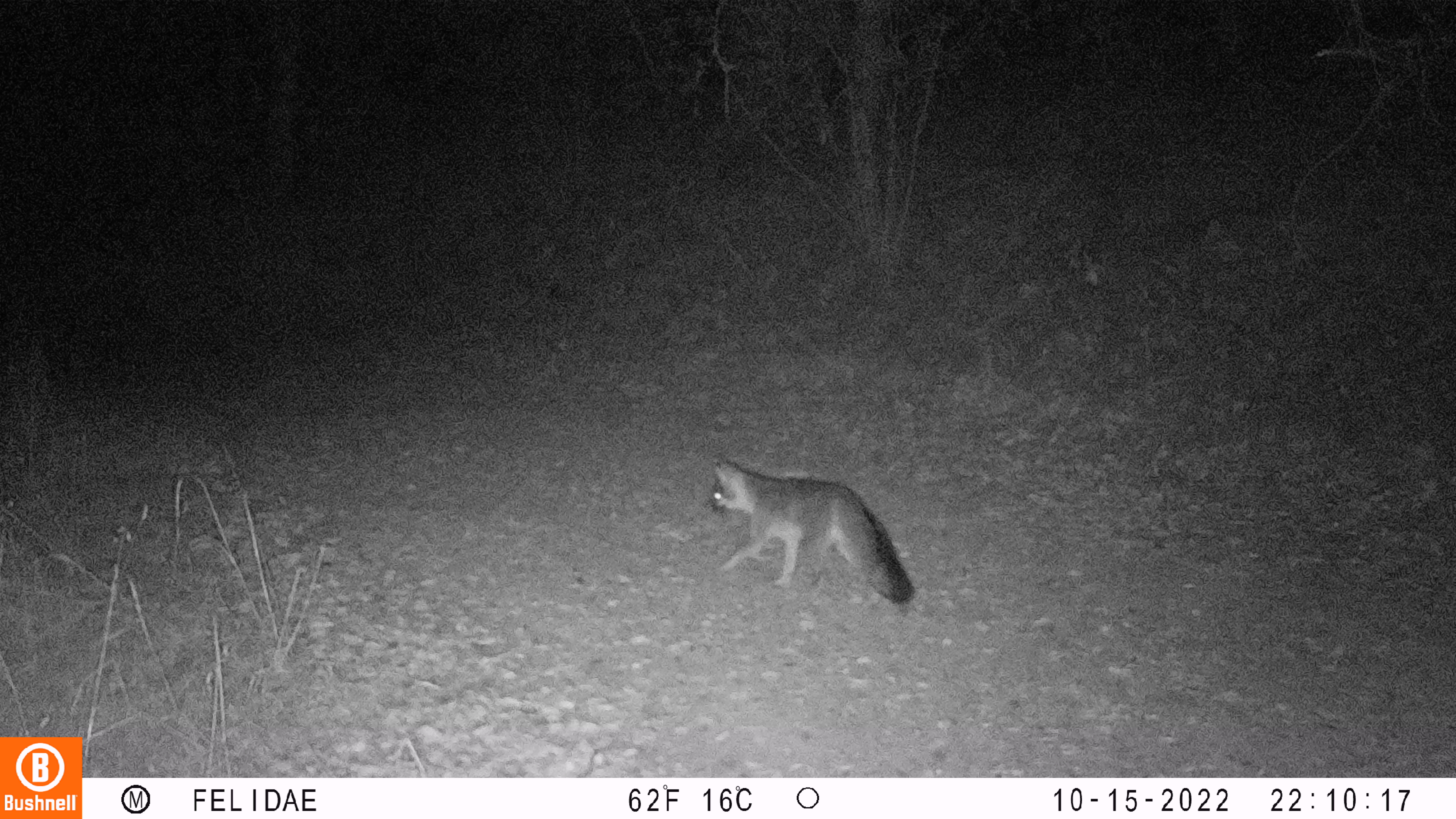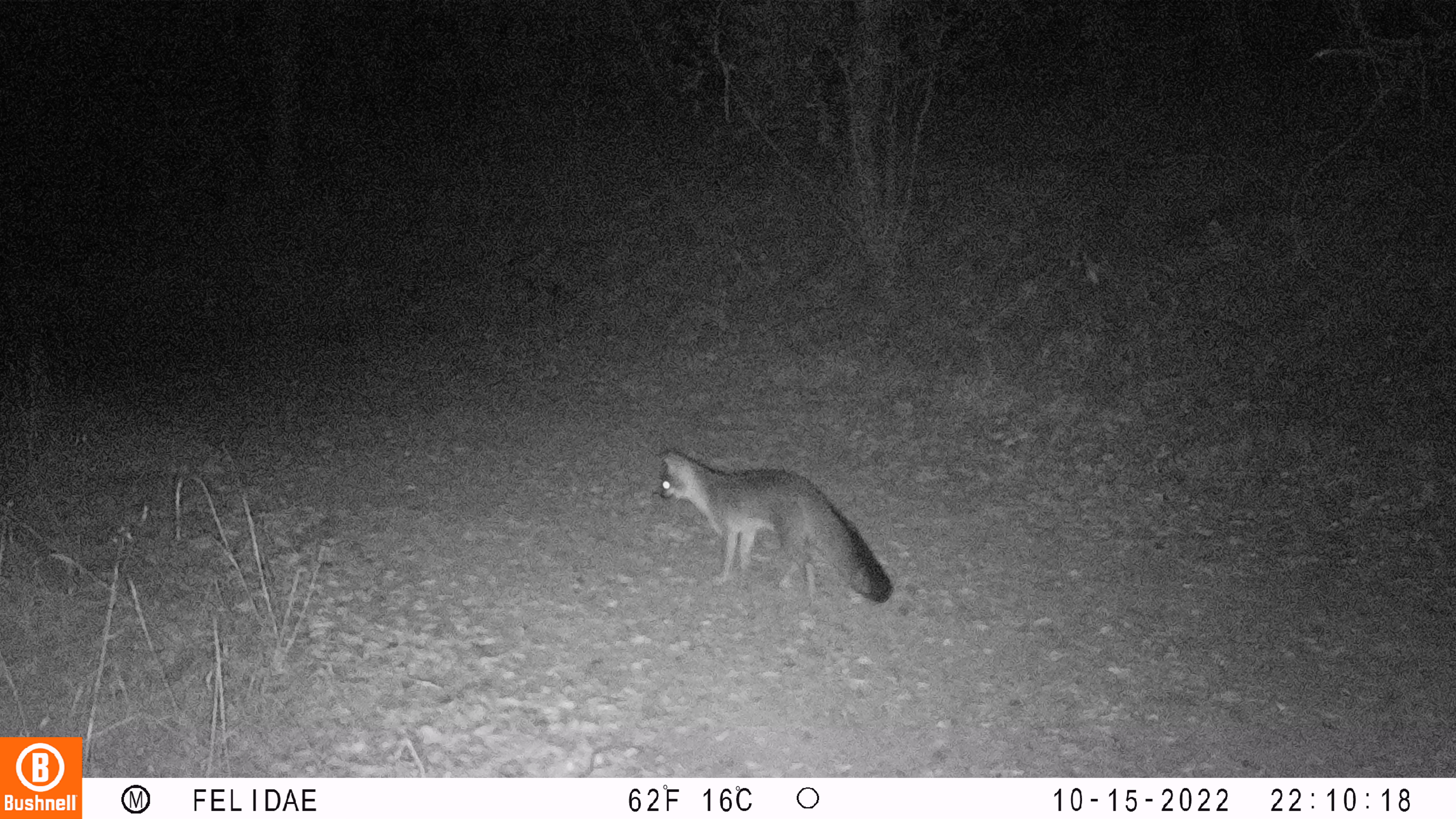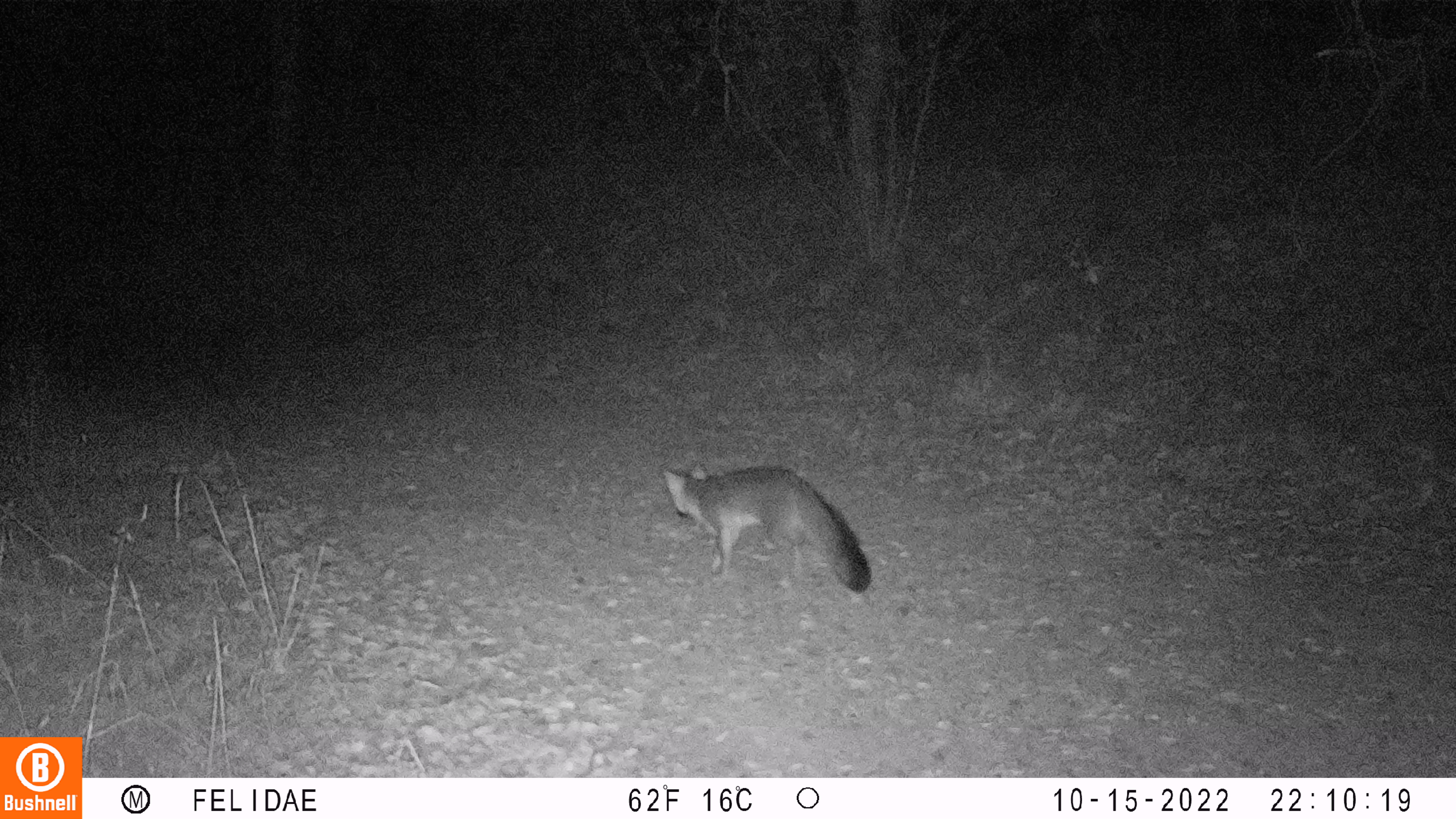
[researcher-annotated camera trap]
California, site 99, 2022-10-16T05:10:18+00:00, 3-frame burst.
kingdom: Animalia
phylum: Chordata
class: Mammalia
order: Carnivora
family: Canidae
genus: Urocyon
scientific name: Urocyon cinereoargenteus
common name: gray fox